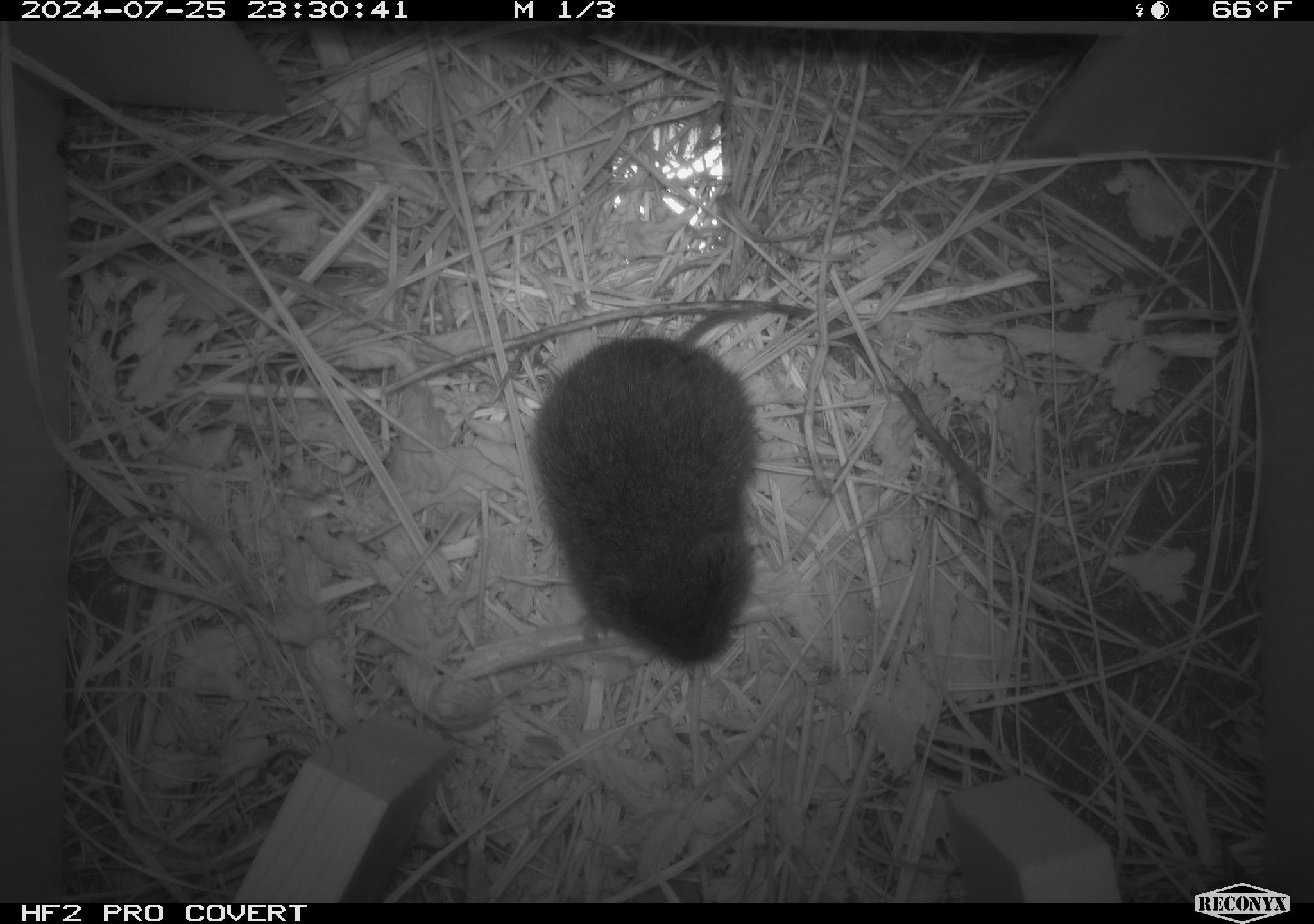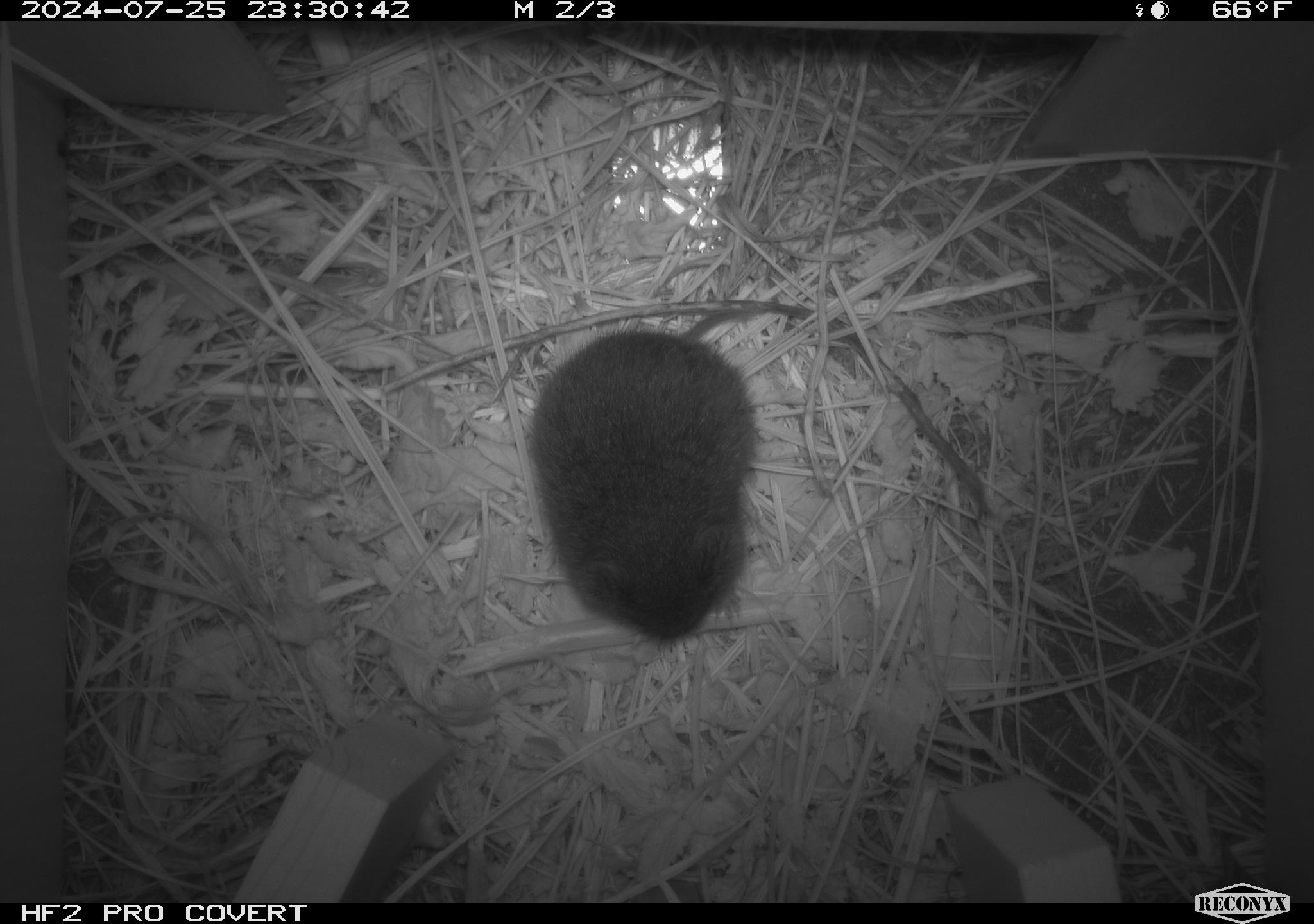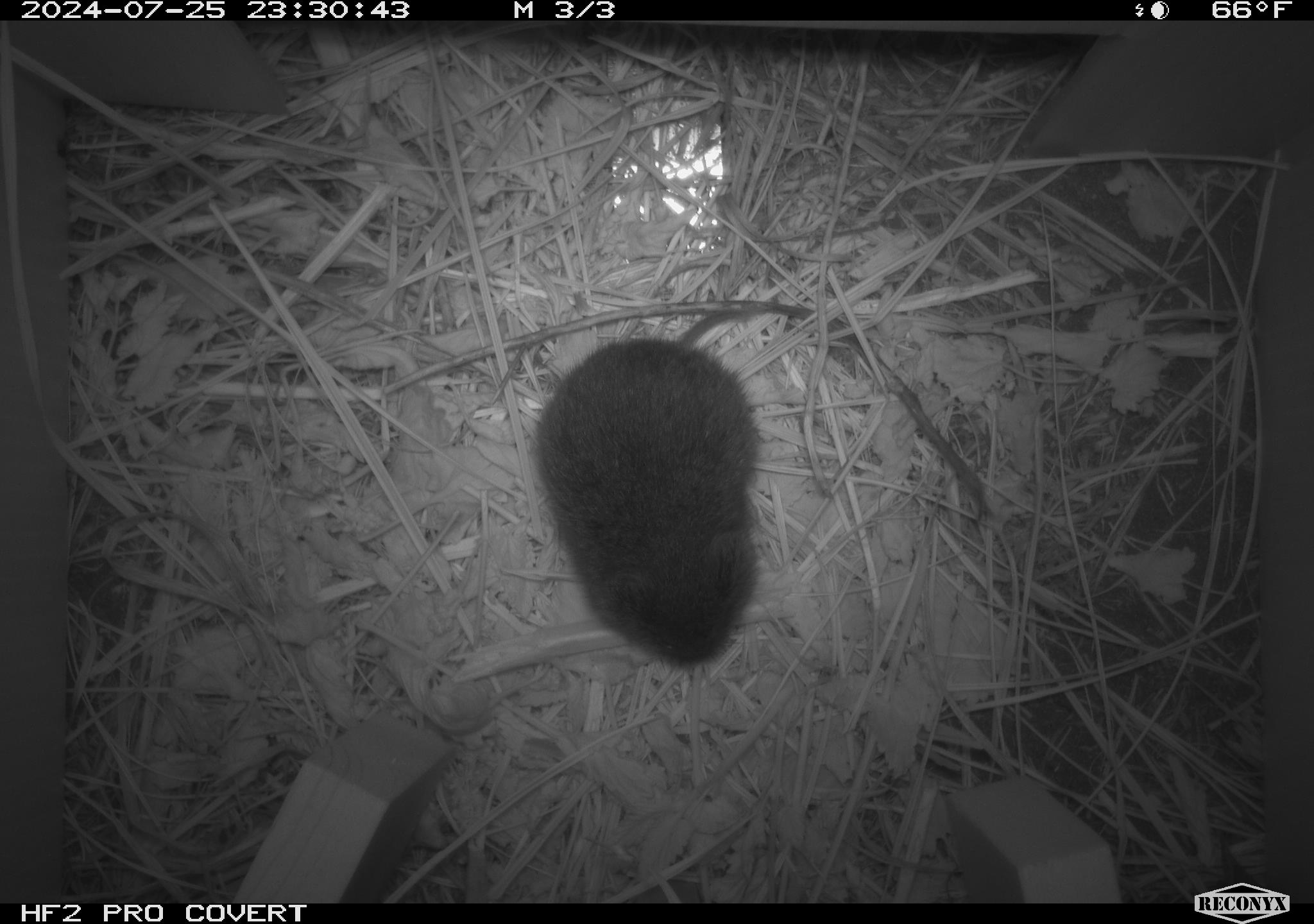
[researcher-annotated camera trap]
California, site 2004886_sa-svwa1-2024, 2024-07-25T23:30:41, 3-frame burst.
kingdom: Animalia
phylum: Chordata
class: Mammalia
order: Rodentia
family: Cricetidae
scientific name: Arvicolinae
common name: voles, lemmings, and muskrats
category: arvicolinae subfamily